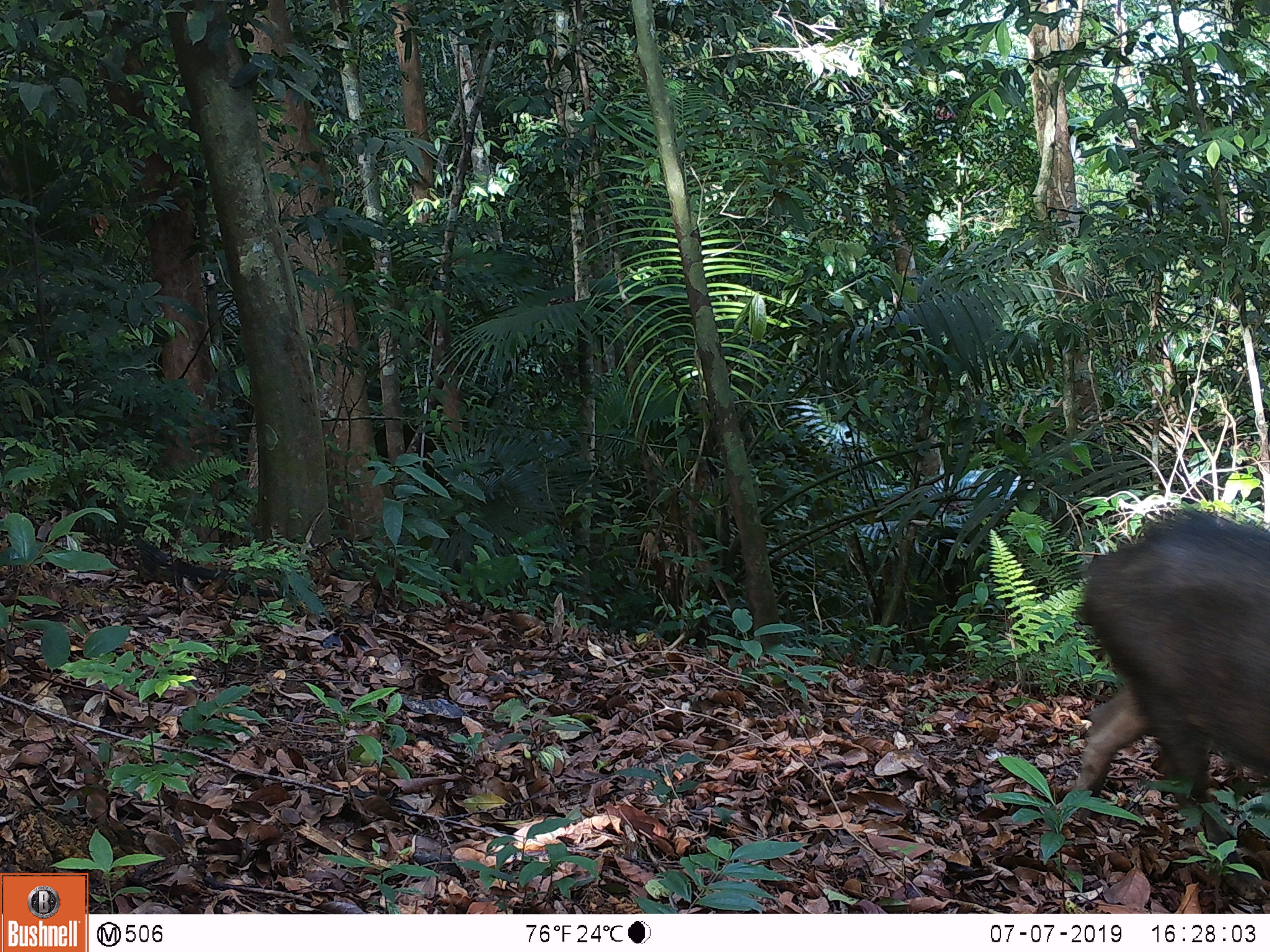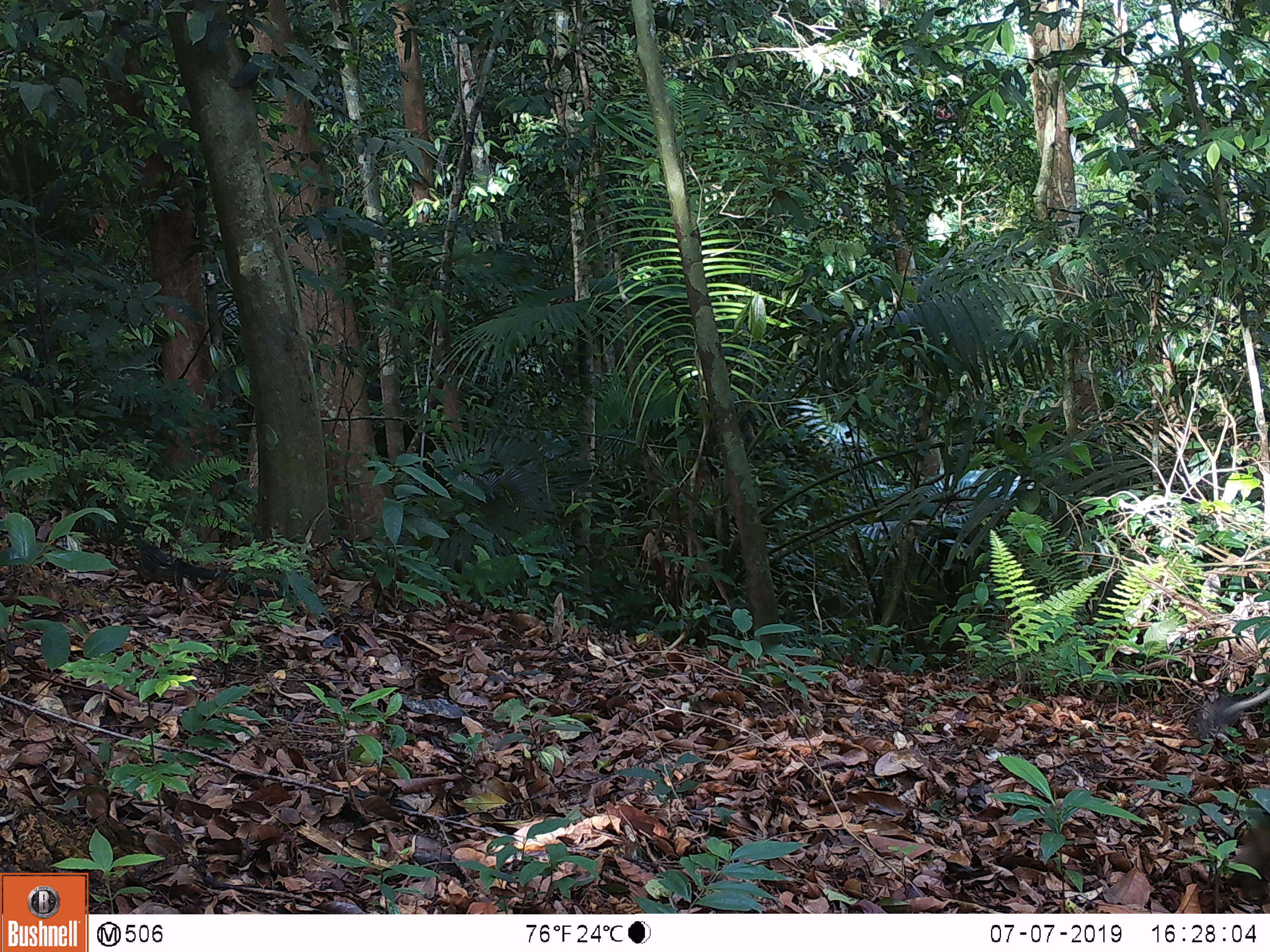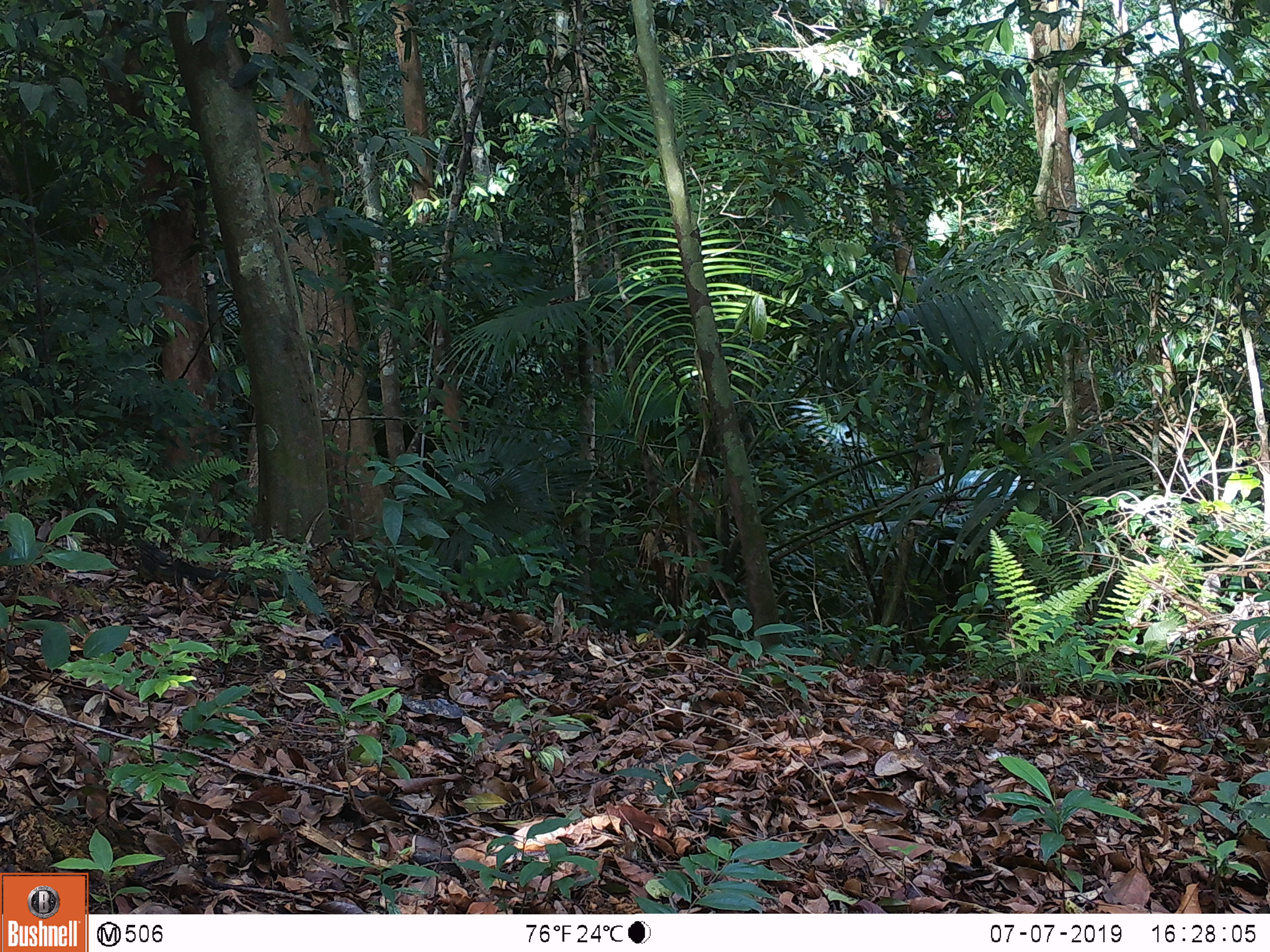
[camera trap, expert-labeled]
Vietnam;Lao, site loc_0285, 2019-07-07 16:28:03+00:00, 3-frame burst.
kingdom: Animalia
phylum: Chordata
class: Mammalia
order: Artiodactyla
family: Suidae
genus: Sus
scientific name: Sus scrofa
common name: eurasian wild pig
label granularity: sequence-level